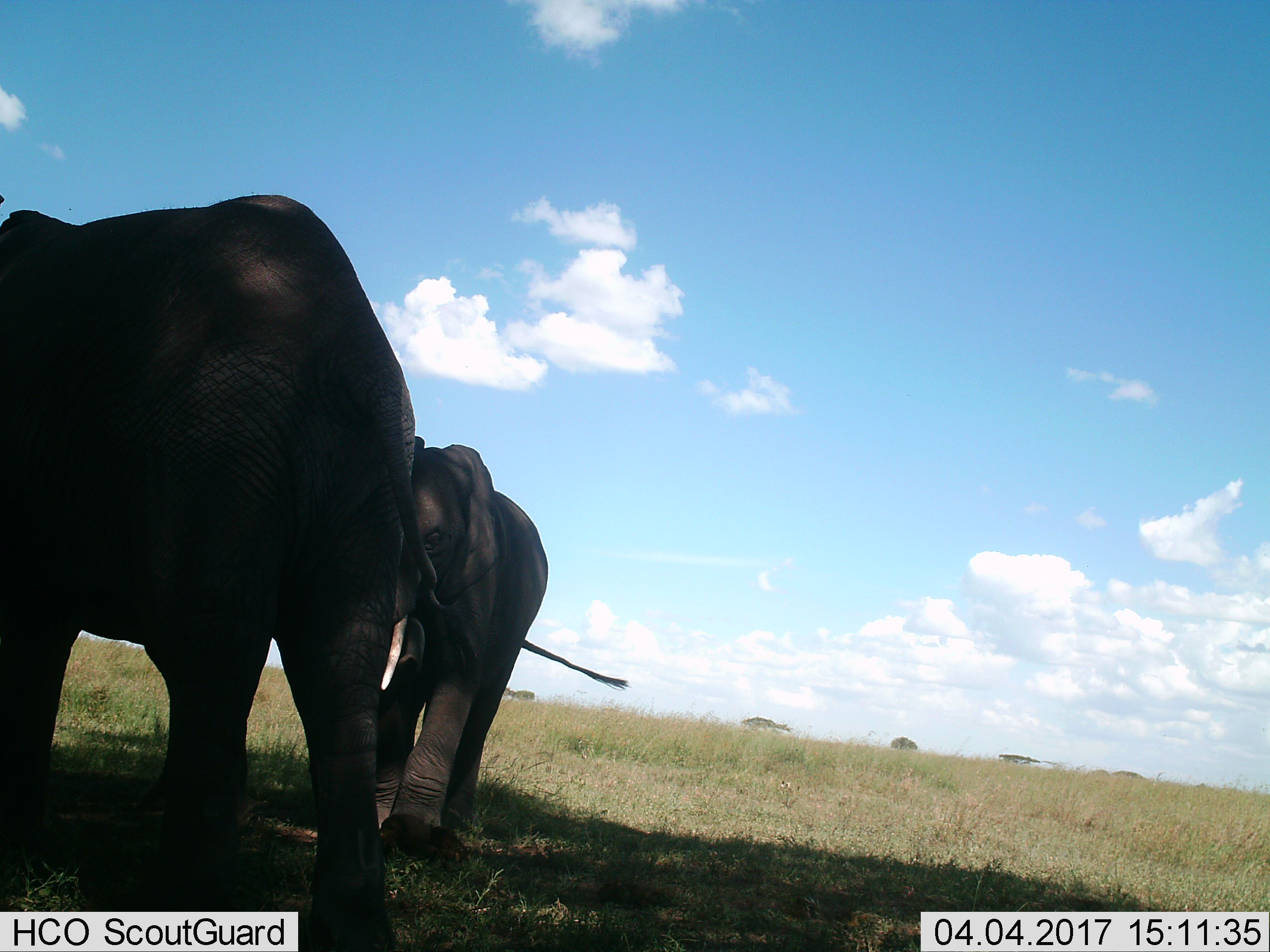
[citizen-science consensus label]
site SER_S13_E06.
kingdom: Animalia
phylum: Chordata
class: Mammalia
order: Proboscidea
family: Elephantidae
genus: Loxodonta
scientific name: Loxodonta africana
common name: african bush elephant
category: elephant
Elephant (african bush elephant) (Loxodonta africana), count 2. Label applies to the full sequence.